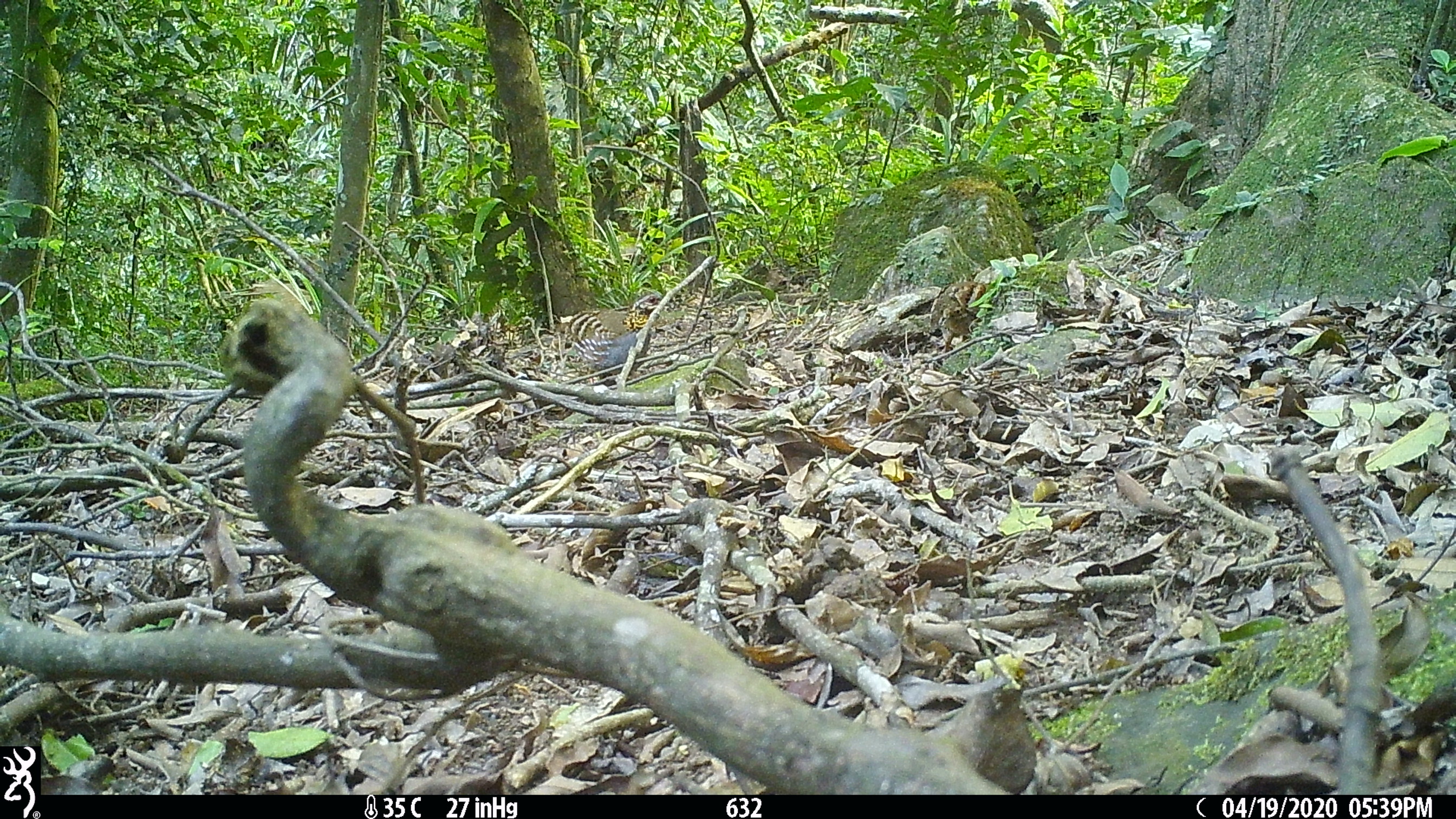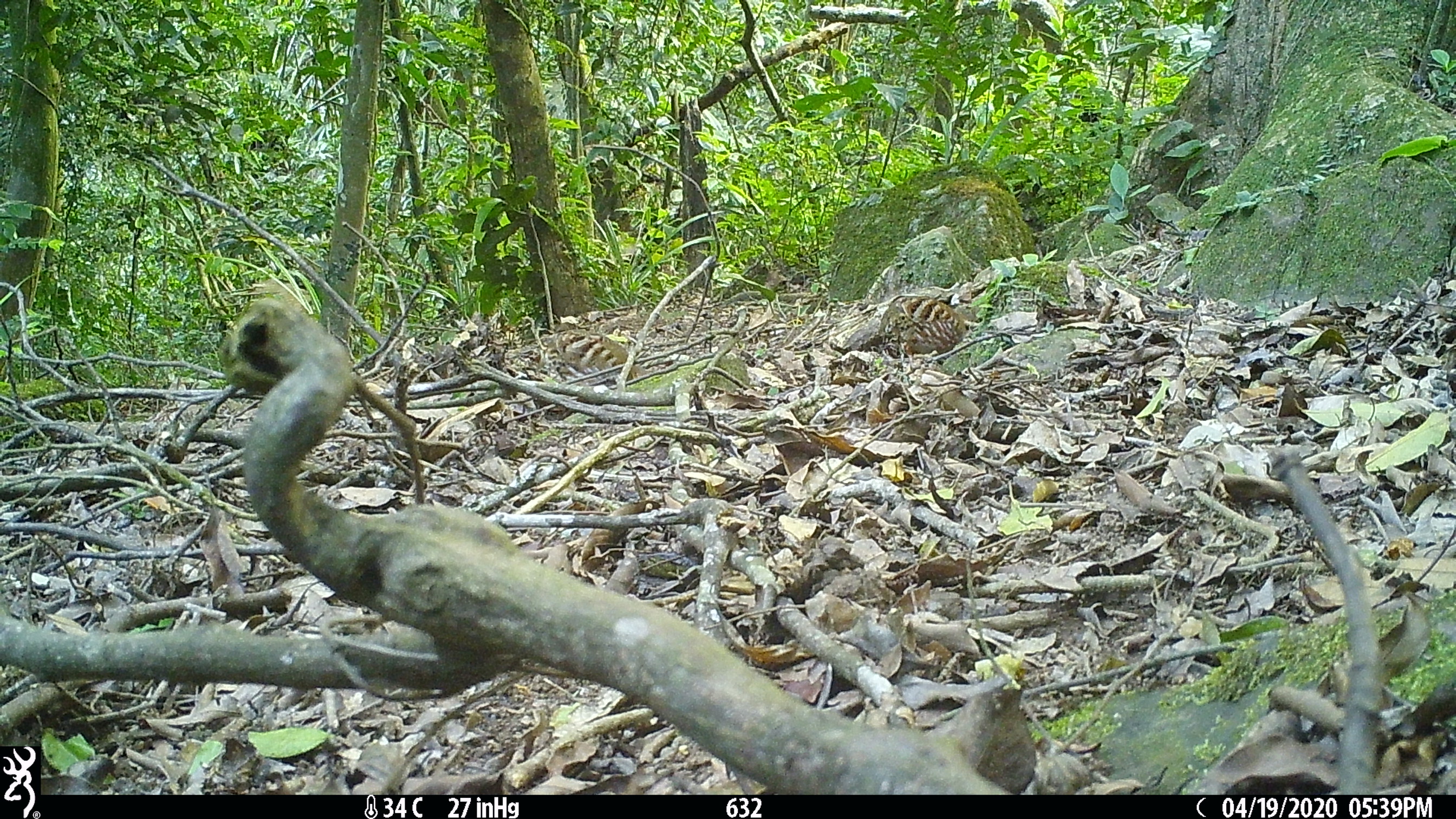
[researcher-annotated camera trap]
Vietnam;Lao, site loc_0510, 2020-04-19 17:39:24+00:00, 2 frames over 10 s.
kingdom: Animalia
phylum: Chordata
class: Aves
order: Galliformes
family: Phasianidae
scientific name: Phasianidae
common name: partridge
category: unidentified partridge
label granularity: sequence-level